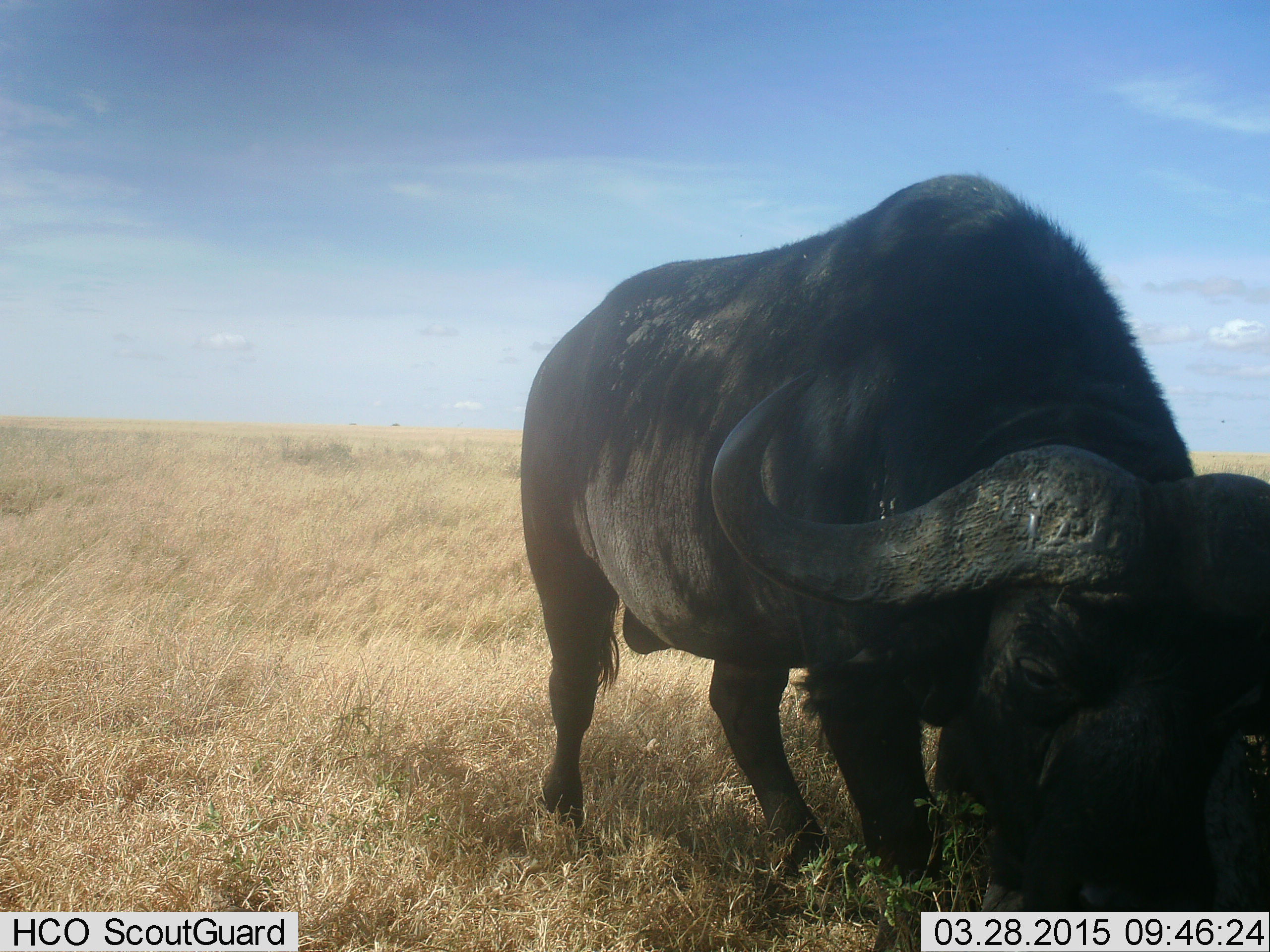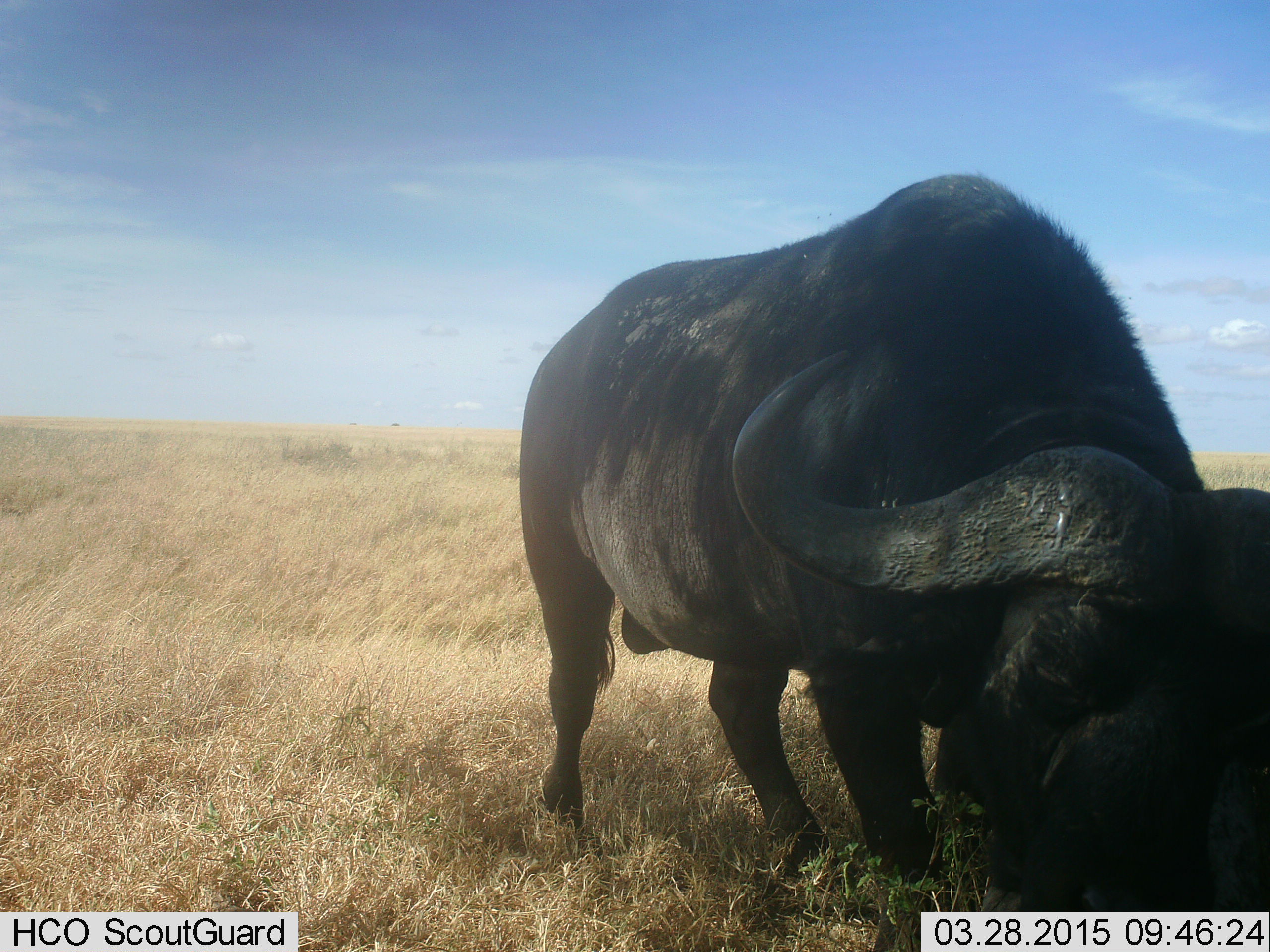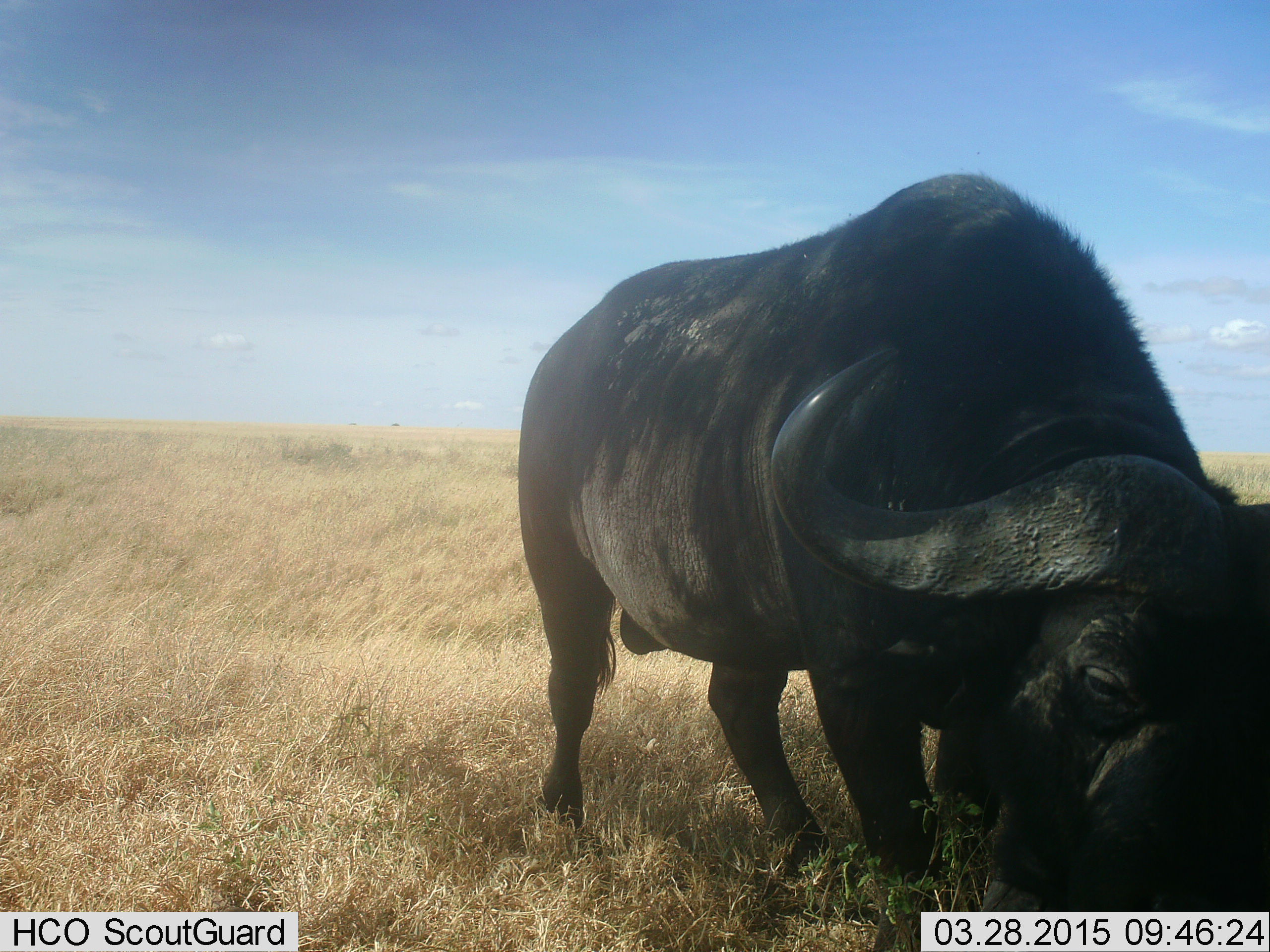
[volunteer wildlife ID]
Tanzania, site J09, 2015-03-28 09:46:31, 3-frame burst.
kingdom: Animalia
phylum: Chordata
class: Mammalia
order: Artiodactyla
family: Bovidae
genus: Syncerus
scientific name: Syncerus caffer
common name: cape buffalo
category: buffalo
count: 1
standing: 40%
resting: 0%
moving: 0%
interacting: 0%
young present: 0%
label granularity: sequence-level